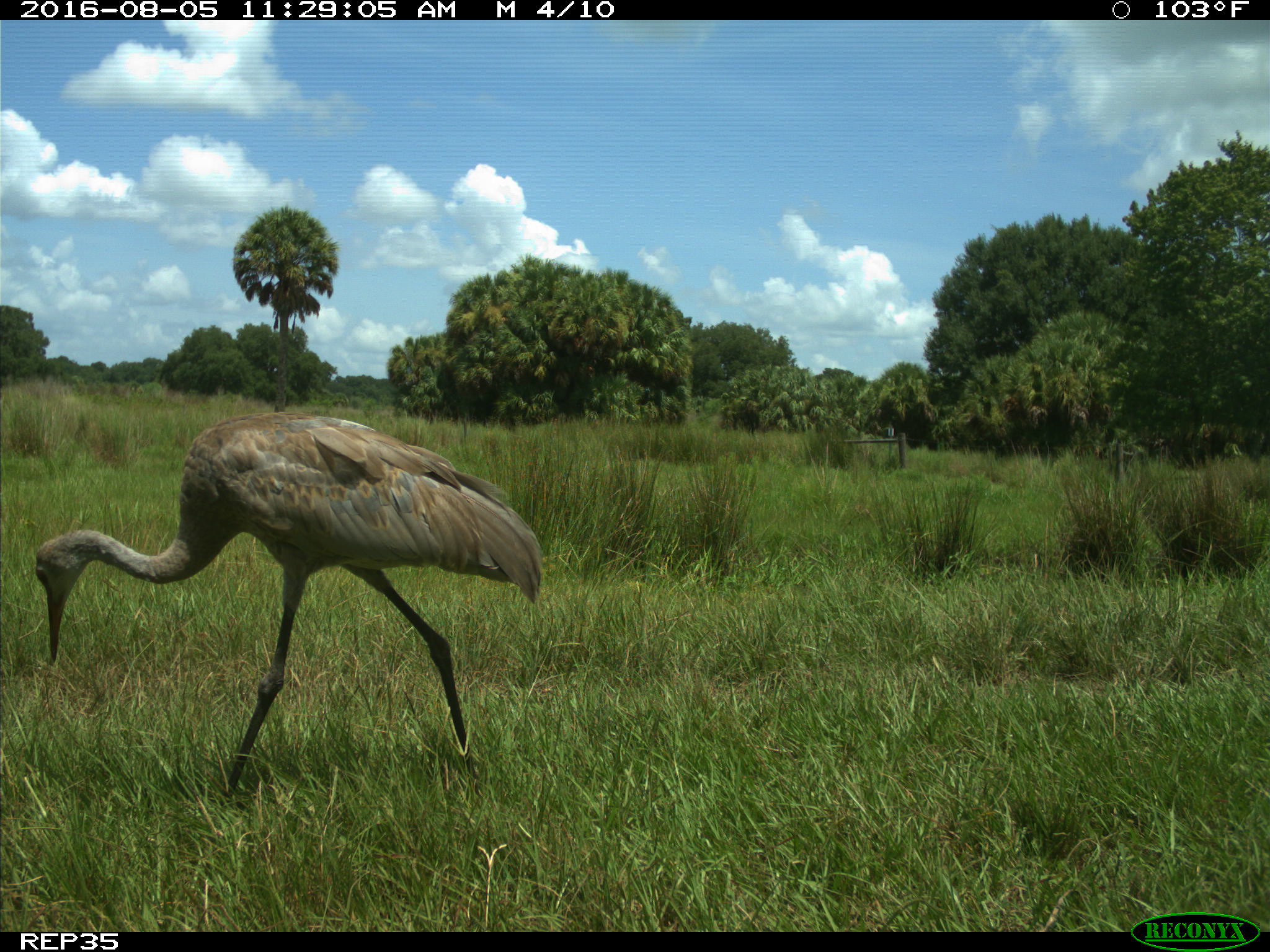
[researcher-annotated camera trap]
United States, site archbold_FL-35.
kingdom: Animalia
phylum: Chordata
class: Aves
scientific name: Aves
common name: birds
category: unidentified bird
Unidentified bird (birds) (Aves).